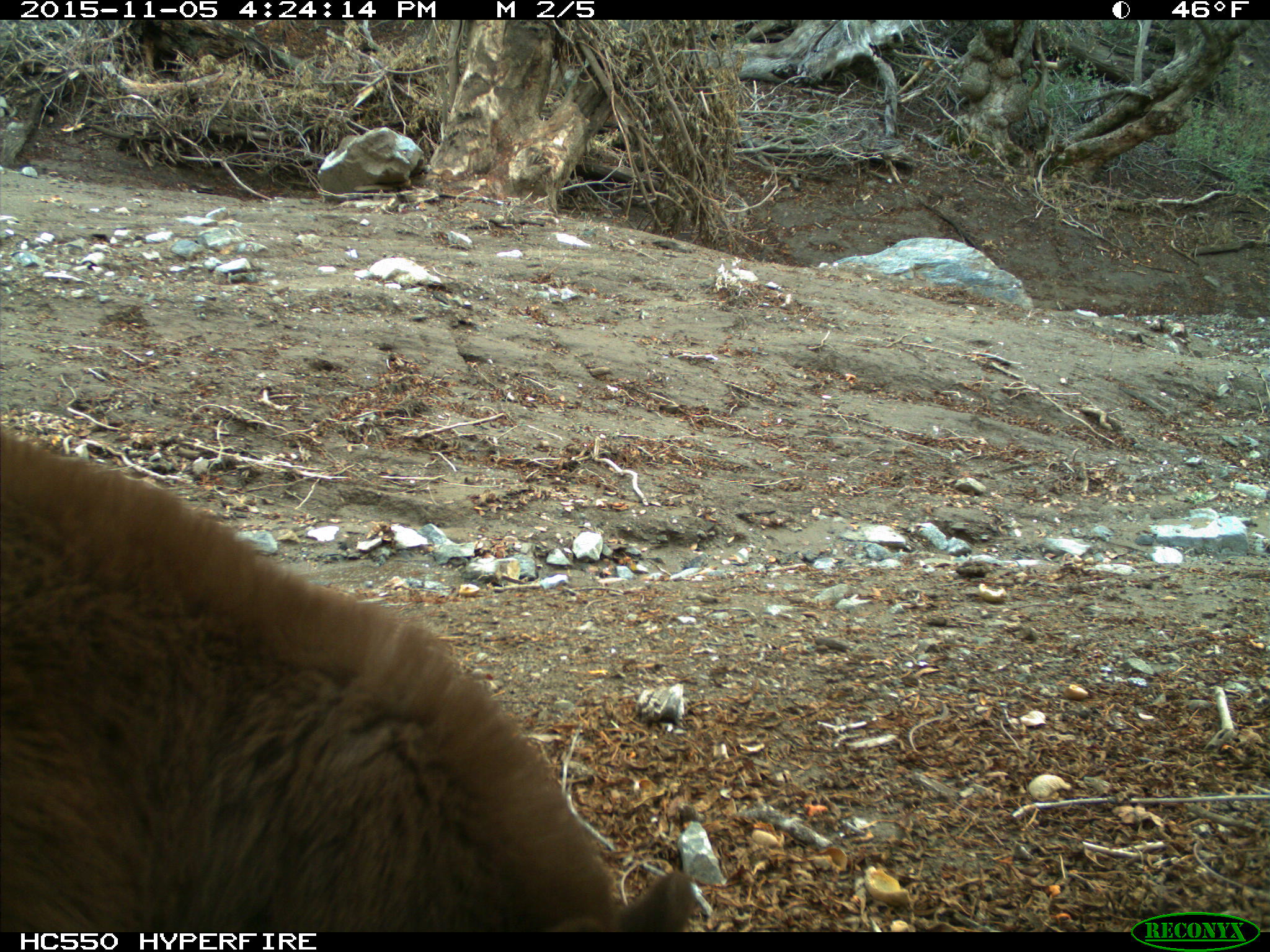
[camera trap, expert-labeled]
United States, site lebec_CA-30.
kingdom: Animalia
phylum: Chordata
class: Mammalia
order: Carnivora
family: Ursidae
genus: Ursus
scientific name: Ursus americanus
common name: american black bear